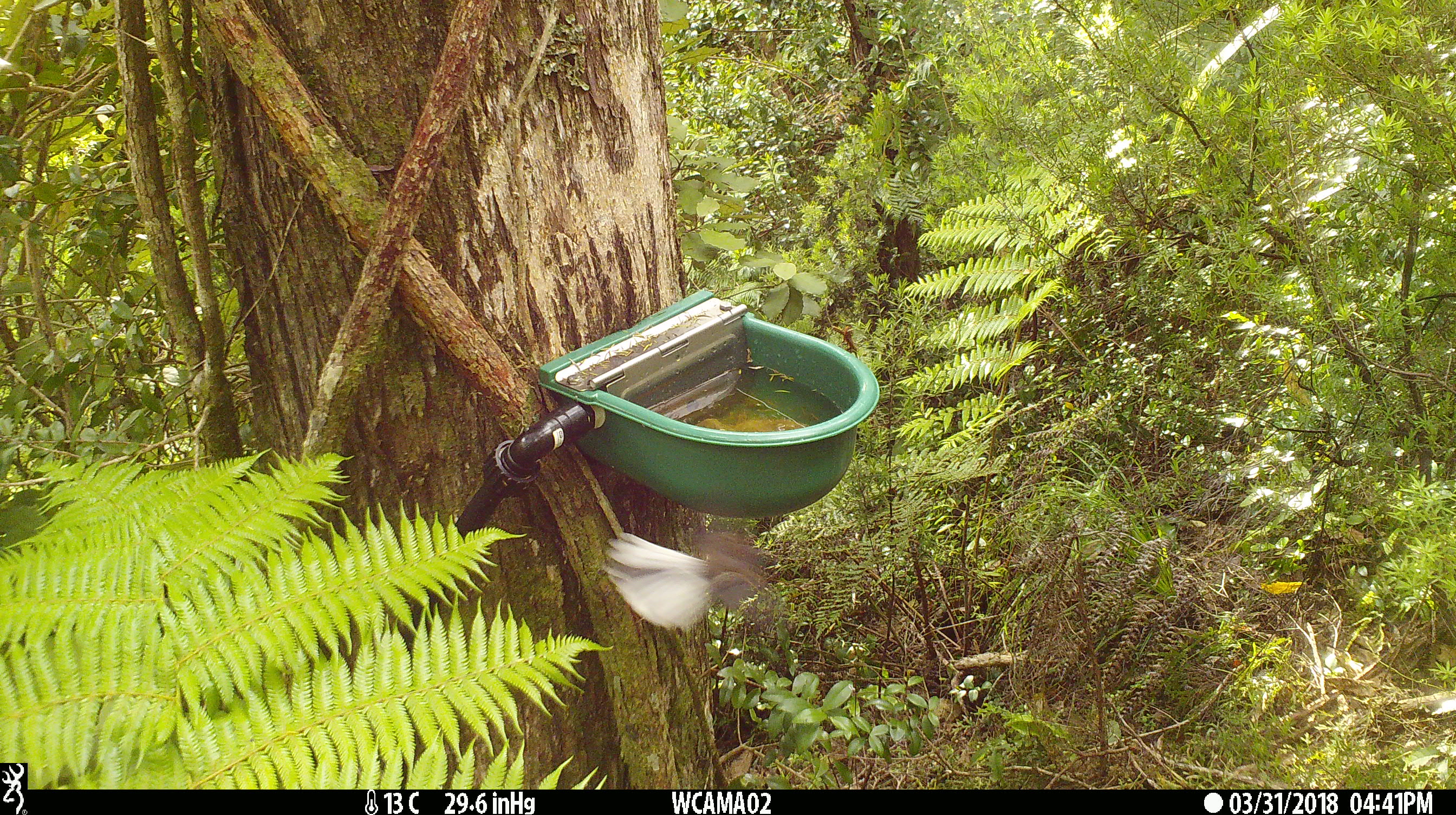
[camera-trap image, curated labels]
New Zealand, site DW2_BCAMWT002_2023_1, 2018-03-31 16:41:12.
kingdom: Animalia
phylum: Chordata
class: Aves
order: Passeriformes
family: Rhipiduridae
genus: Rhipidura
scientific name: Rhipidura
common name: fantails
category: fantail